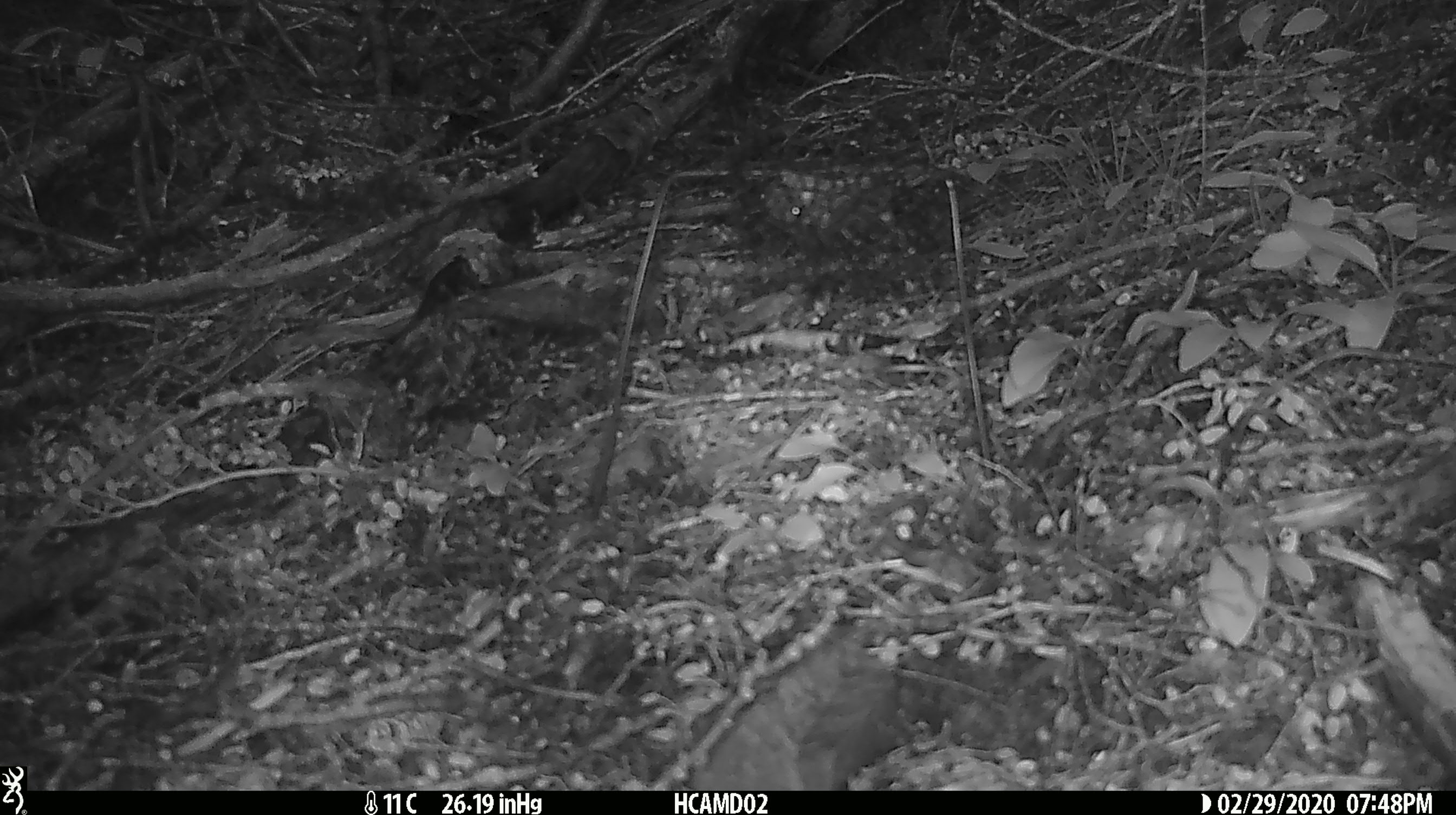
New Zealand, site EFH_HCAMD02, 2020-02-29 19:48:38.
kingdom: Animalia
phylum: Chordata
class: Mammalia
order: Rodentia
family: Muridae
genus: Rattus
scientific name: Rattus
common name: rat